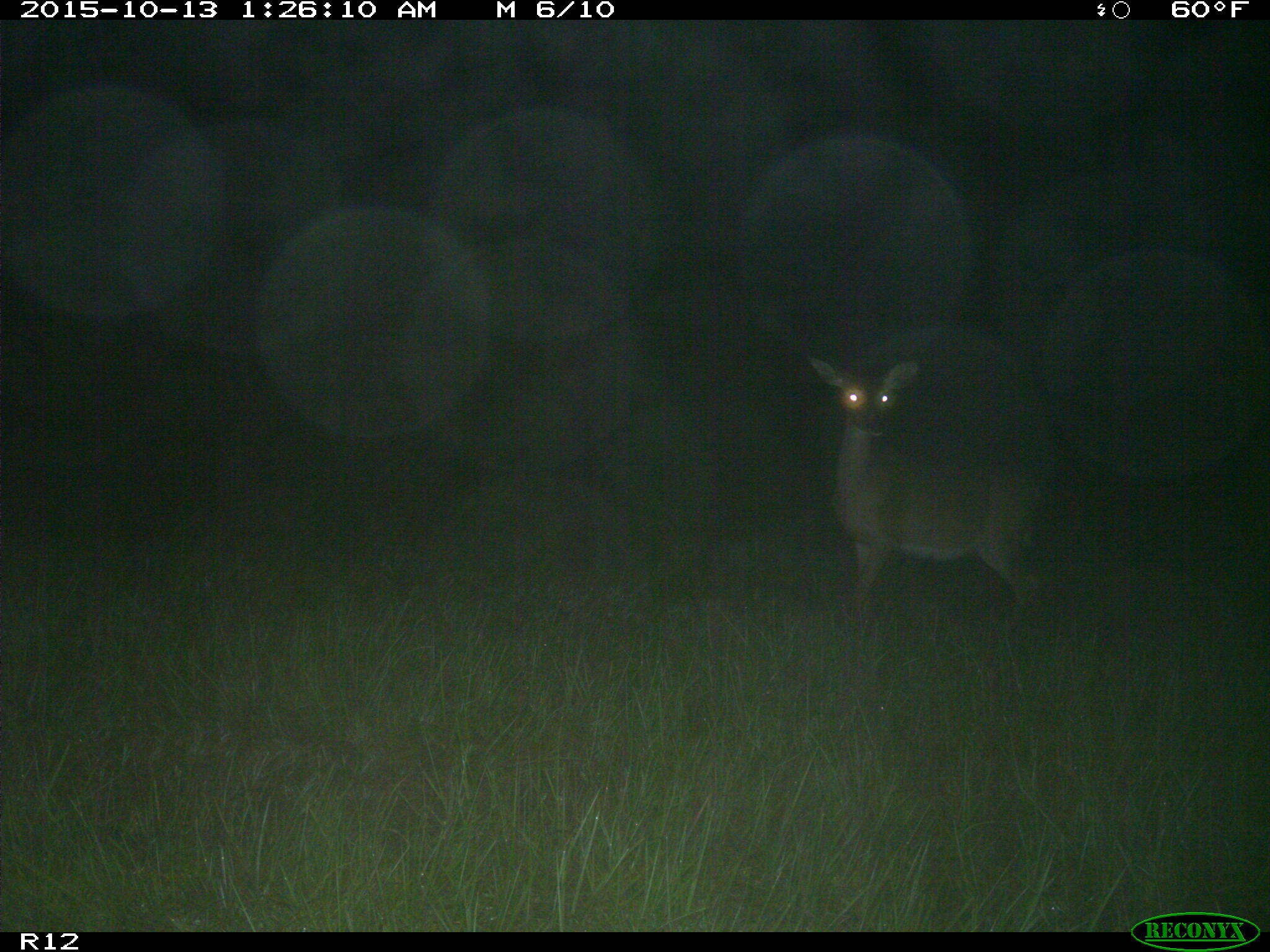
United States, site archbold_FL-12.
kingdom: Animalia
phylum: Chordata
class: Mammalia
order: Artiodactyla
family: Cervidae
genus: Odocoileus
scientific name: Odocoileus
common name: deer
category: unidentified deer